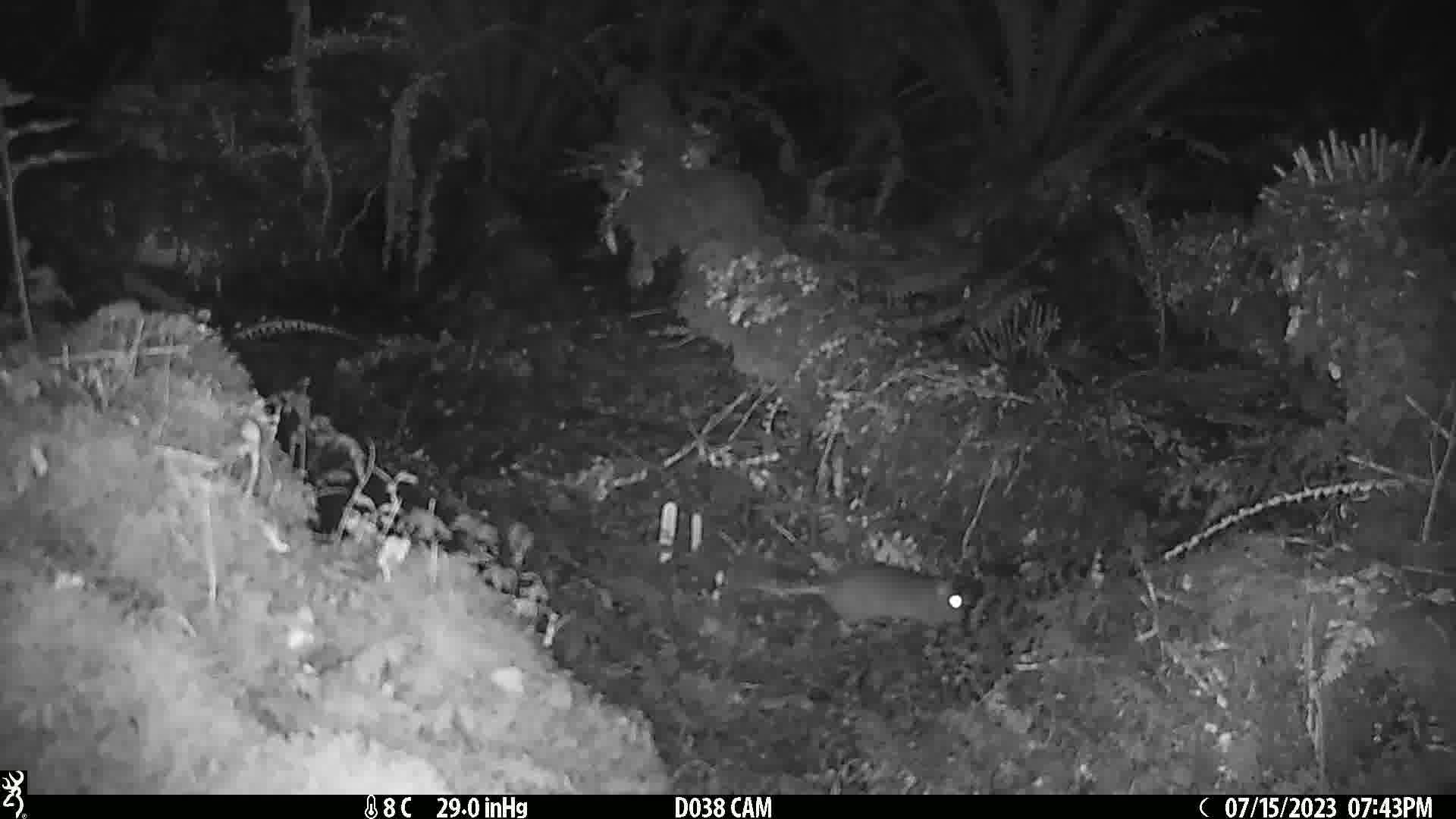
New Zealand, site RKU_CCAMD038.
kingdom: Animalia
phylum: Chordata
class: Mammalia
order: Rodentia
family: Muridae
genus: Rattus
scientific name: Rattus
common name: rat